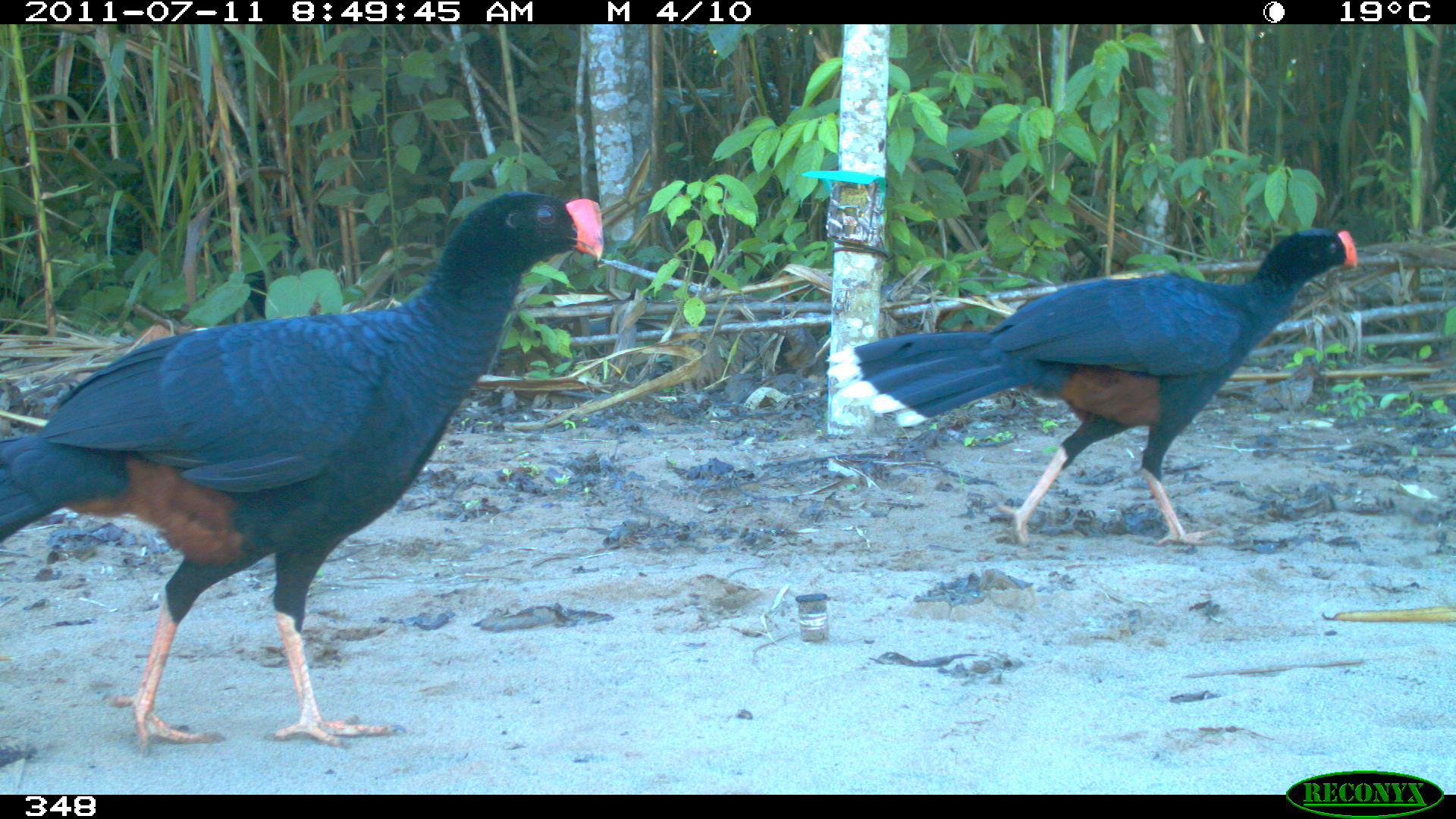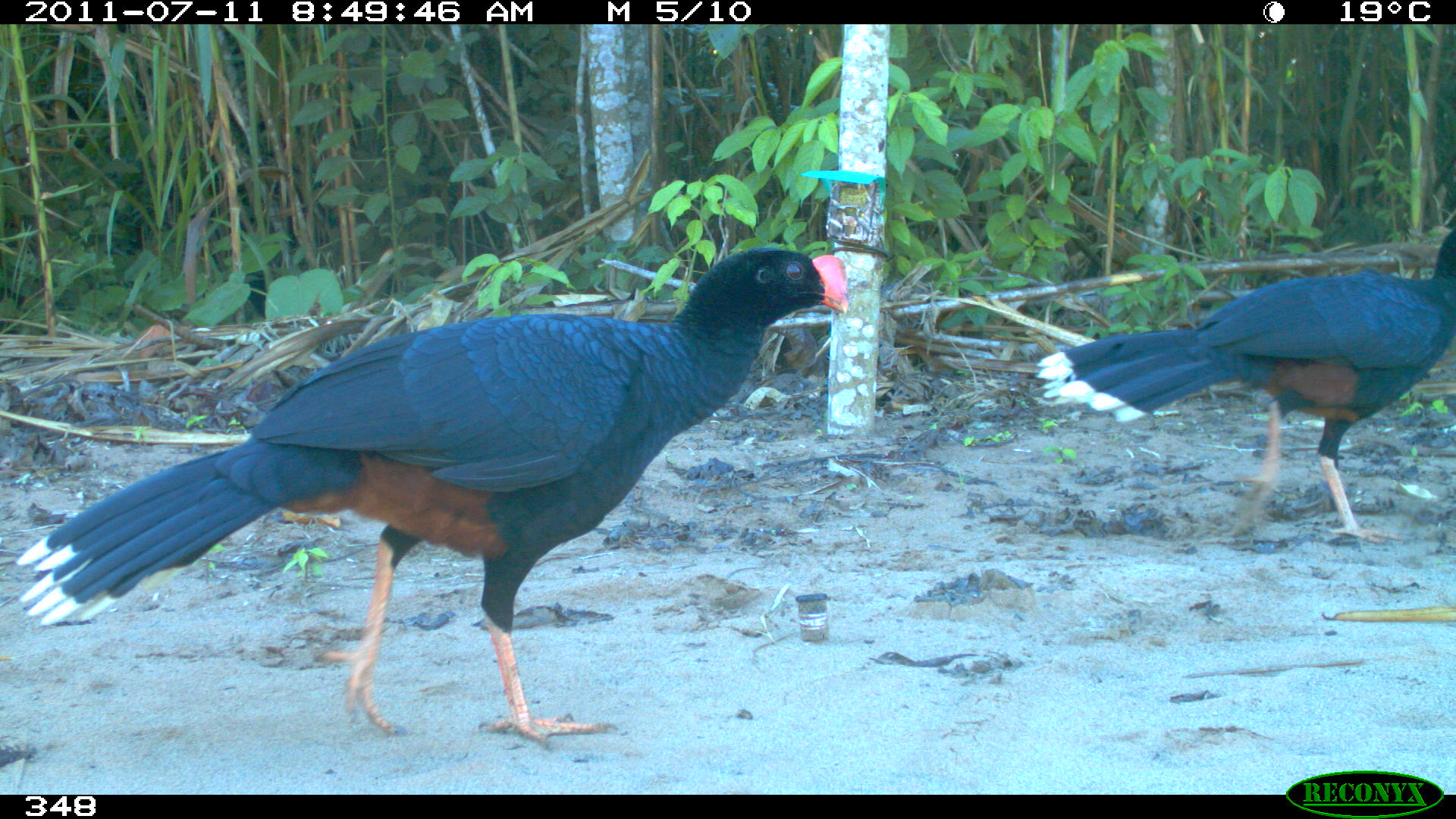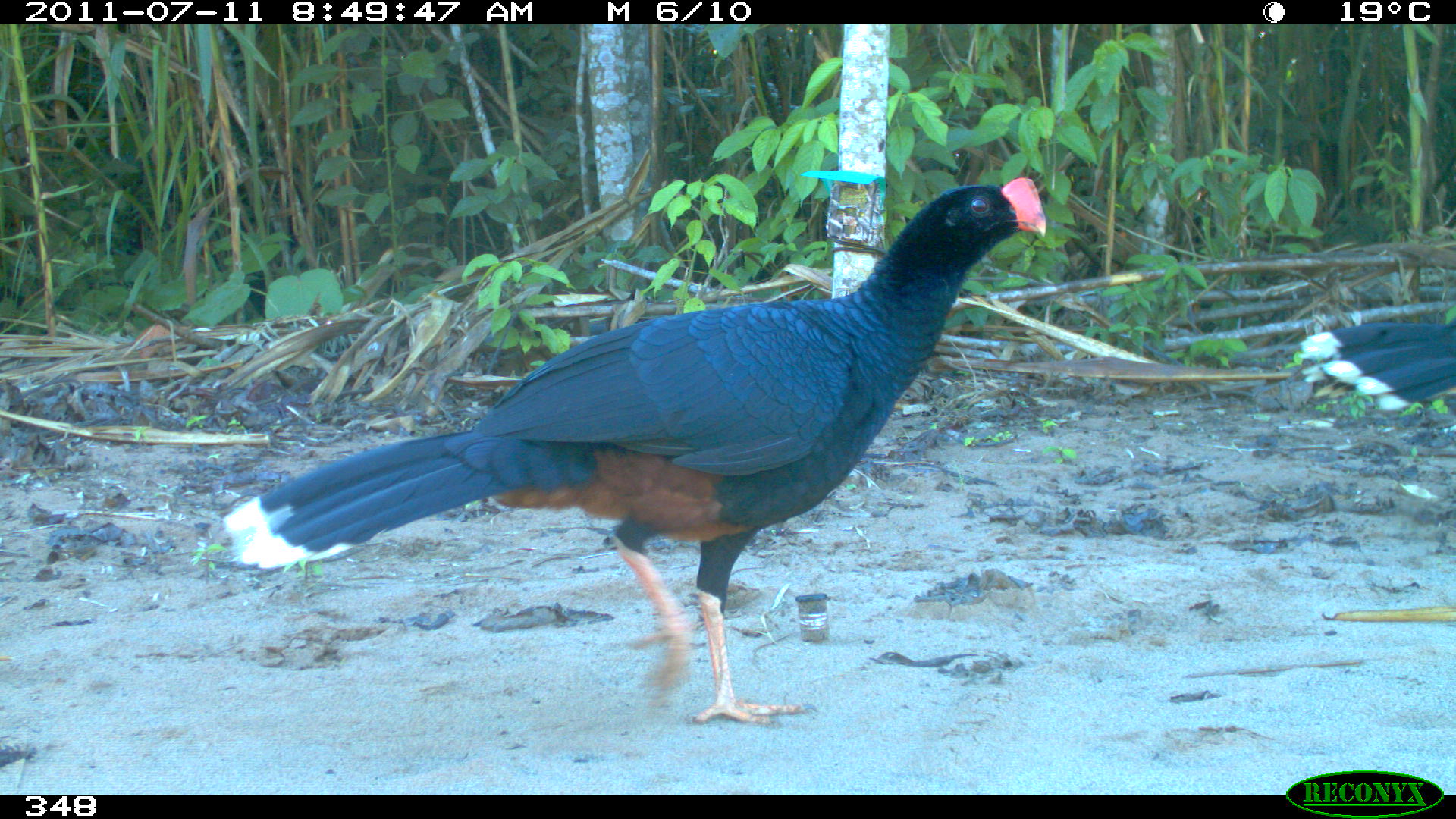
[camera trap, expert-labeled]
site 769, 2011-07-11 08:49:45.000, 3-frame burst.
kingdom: Animalia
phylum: Chordata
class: Aves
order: Galliformes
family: Cracidae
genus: Mitu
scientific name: Mitu tuberosum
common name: razor-billed curassow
Mitu tuberosum (razor-billed curassow).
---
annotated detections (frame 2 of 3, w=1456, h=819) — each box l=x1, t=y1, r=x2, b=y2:
mitu tuberosum: l=9, t=245, r=852, b=749; l=1037, t=224, r=1455, b=547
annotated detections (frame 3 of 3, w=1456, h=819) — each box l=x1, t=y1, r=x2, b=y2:
mitu tuberosum: l=218, t=174, r=1052, b=736; l=1292, t=310, r=1456, b=436